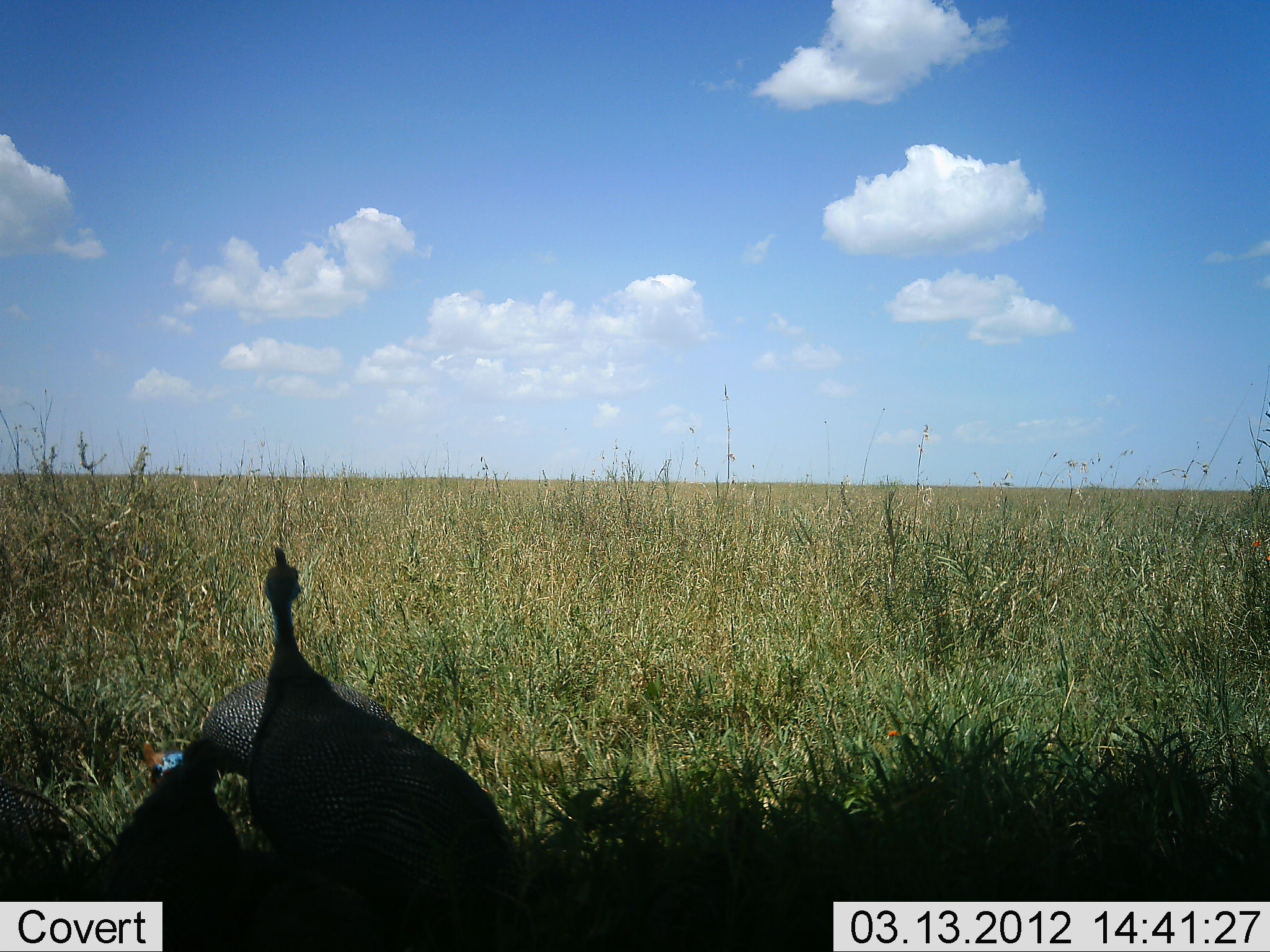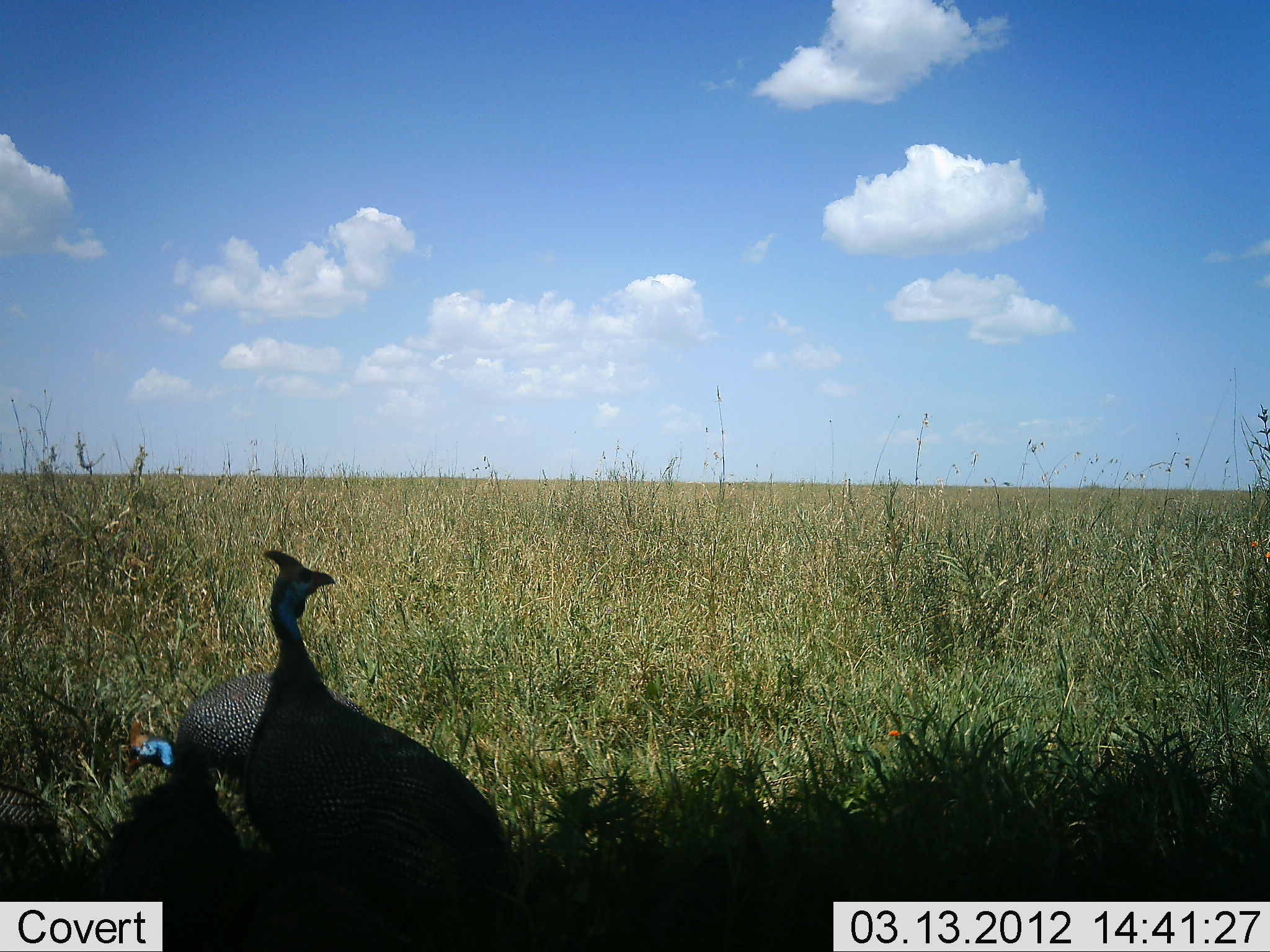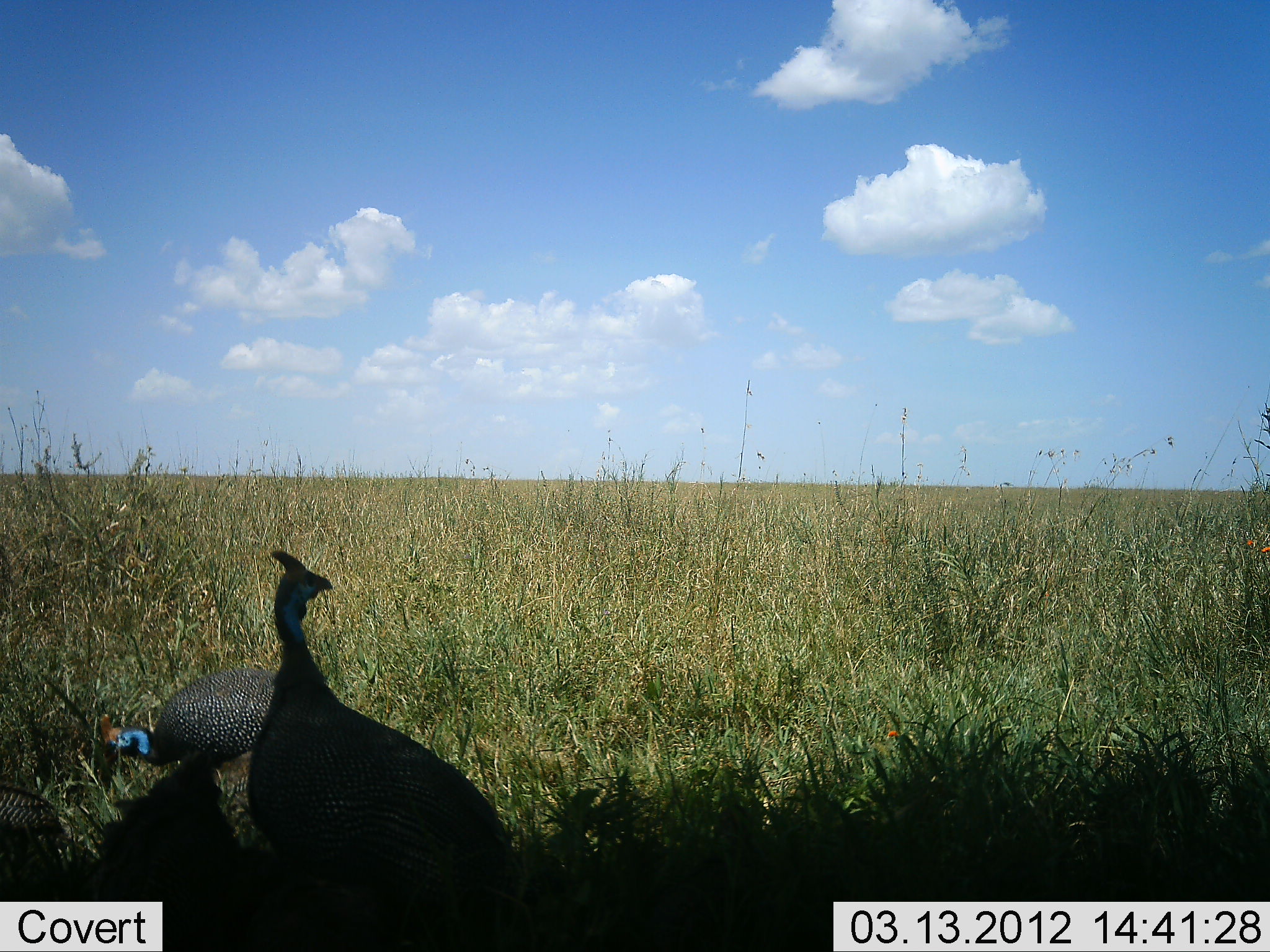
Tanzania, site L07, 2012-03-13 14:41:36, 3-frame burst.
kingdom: Animalia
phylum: Chordata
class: Aves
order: Galliformes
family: Numididae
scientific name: Numididae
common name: guinea fowl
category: guineafowl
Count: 3.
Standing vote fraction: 94%.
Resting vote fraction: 0%.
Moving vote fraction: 0%.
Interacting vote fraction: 0%.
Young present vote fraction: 0%.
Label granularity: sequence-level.